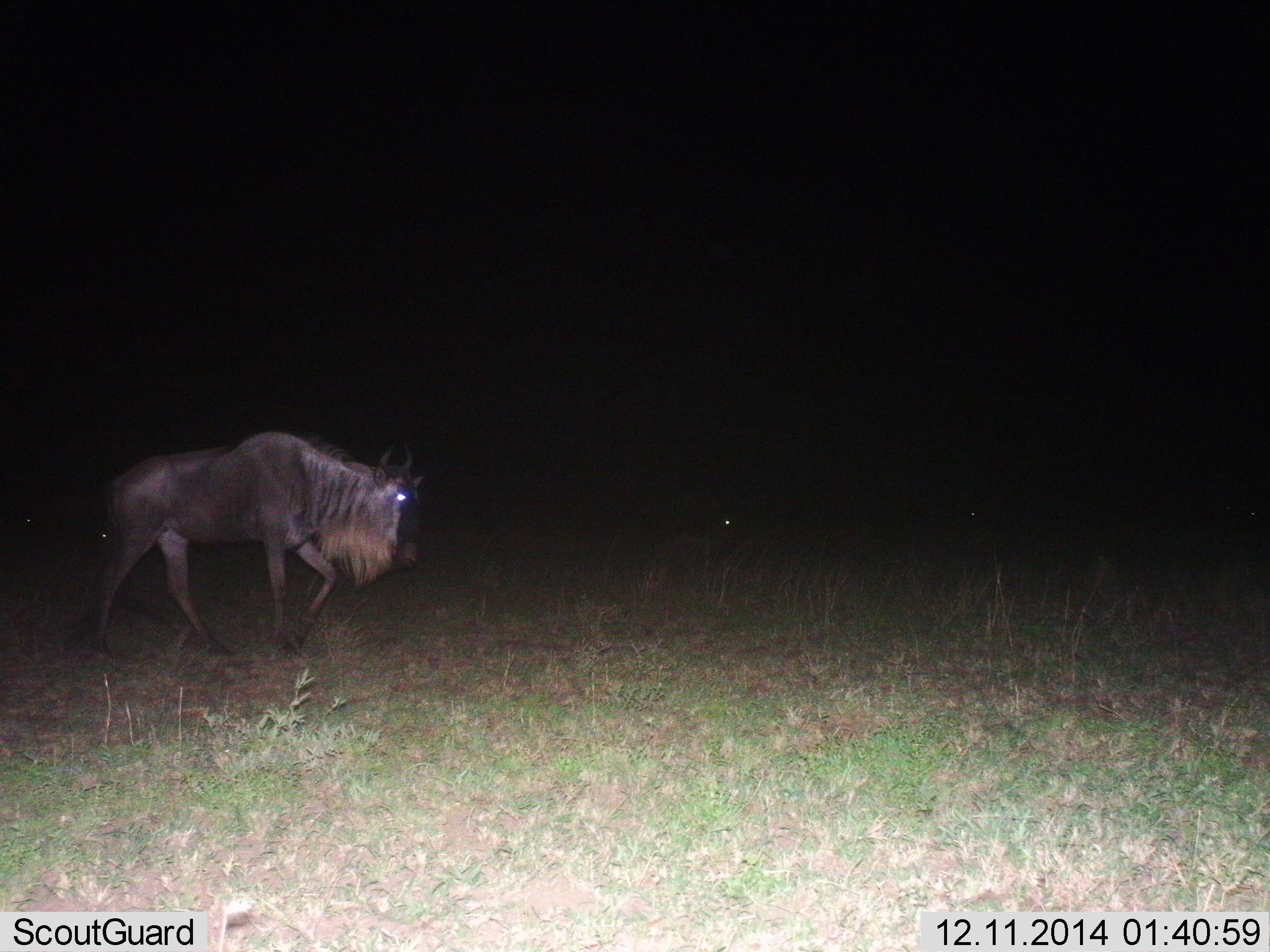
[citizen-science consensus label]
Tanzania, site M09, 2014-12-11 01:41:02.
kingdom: Animalia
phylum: Chordata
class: Mammalia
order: Artiodactyla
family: Bovidae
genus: Connochaetes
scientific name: Connochaetes taurinus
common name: blue wildebeest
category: wildebeest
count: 1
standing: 0%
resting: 0%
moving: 100%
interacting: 0%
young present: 0%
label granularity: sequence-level